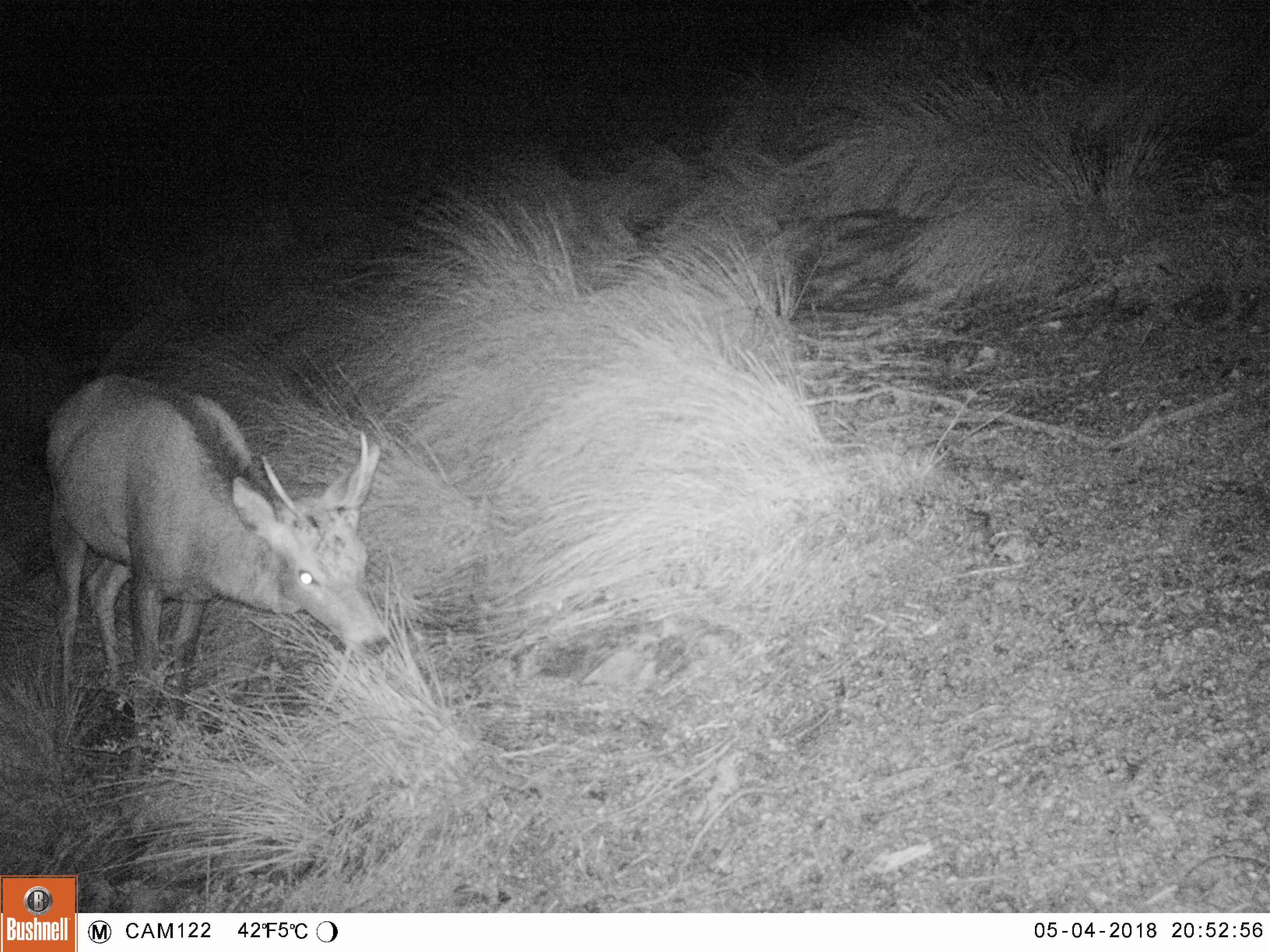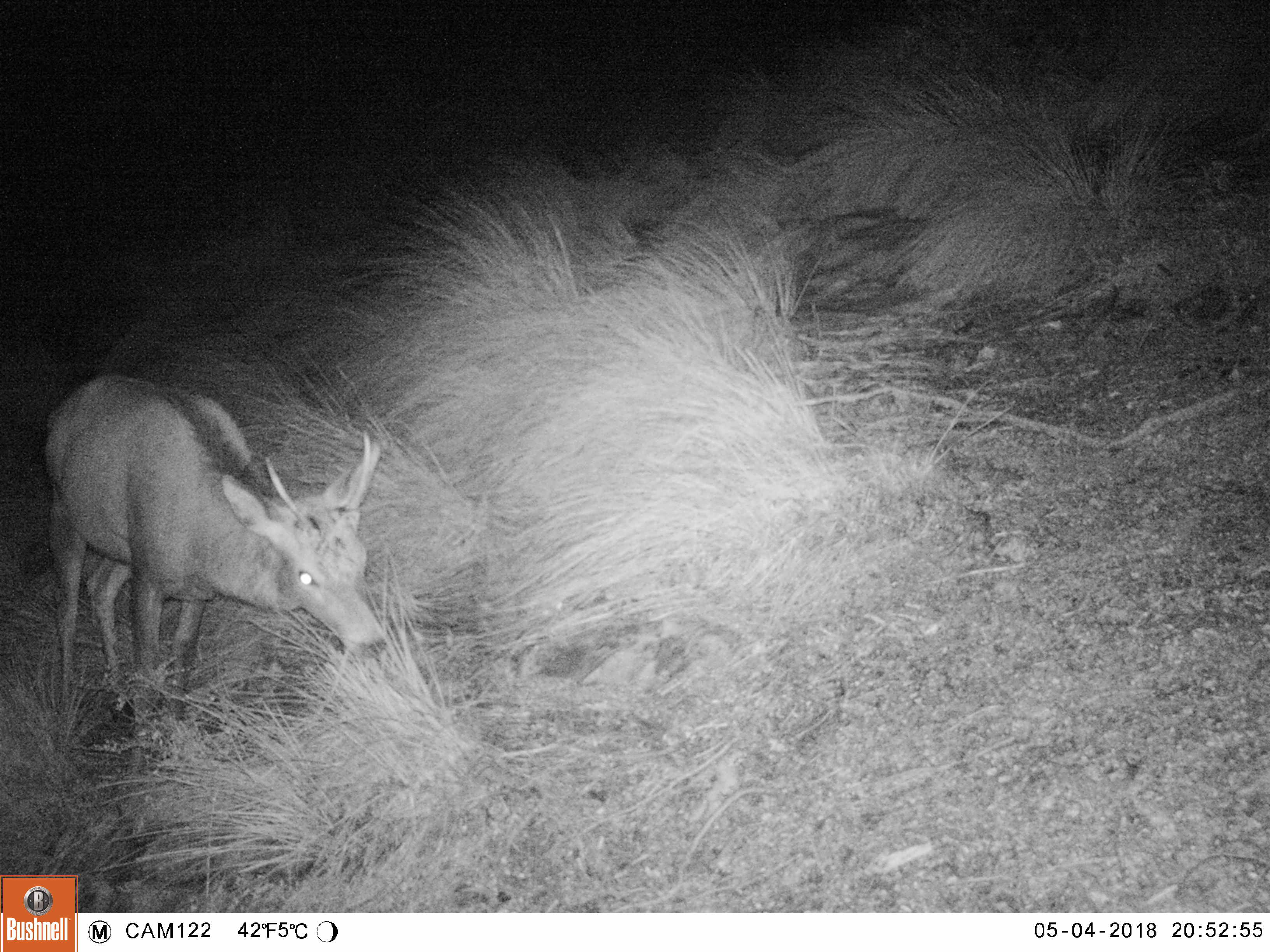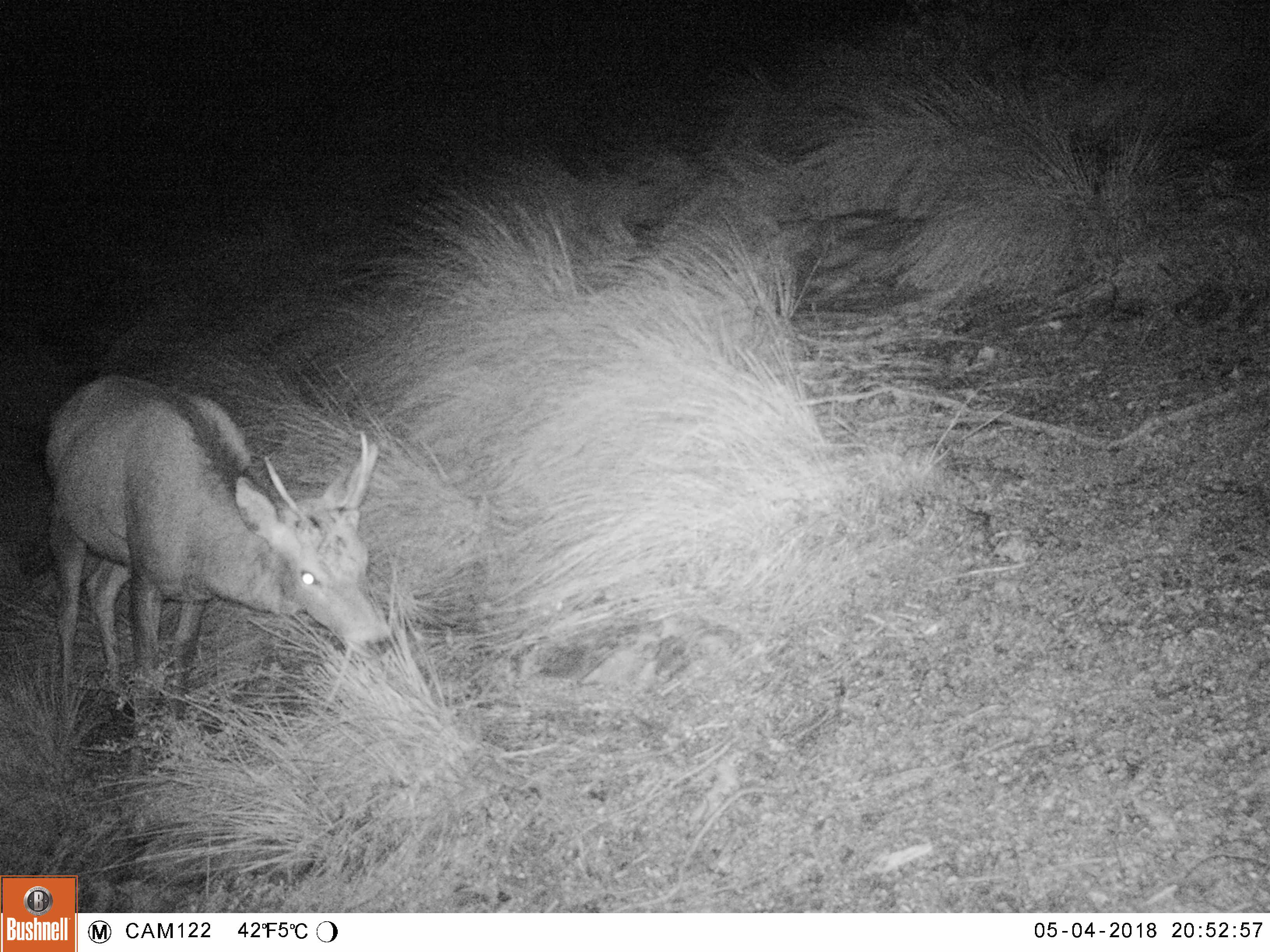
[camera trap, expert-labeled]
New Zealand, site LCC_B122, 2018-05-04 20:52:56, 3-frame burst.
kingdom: Animalia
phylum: Chordata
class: Mammalia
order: Artiodactyla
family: Cervidae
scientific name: Cervidae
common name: deer